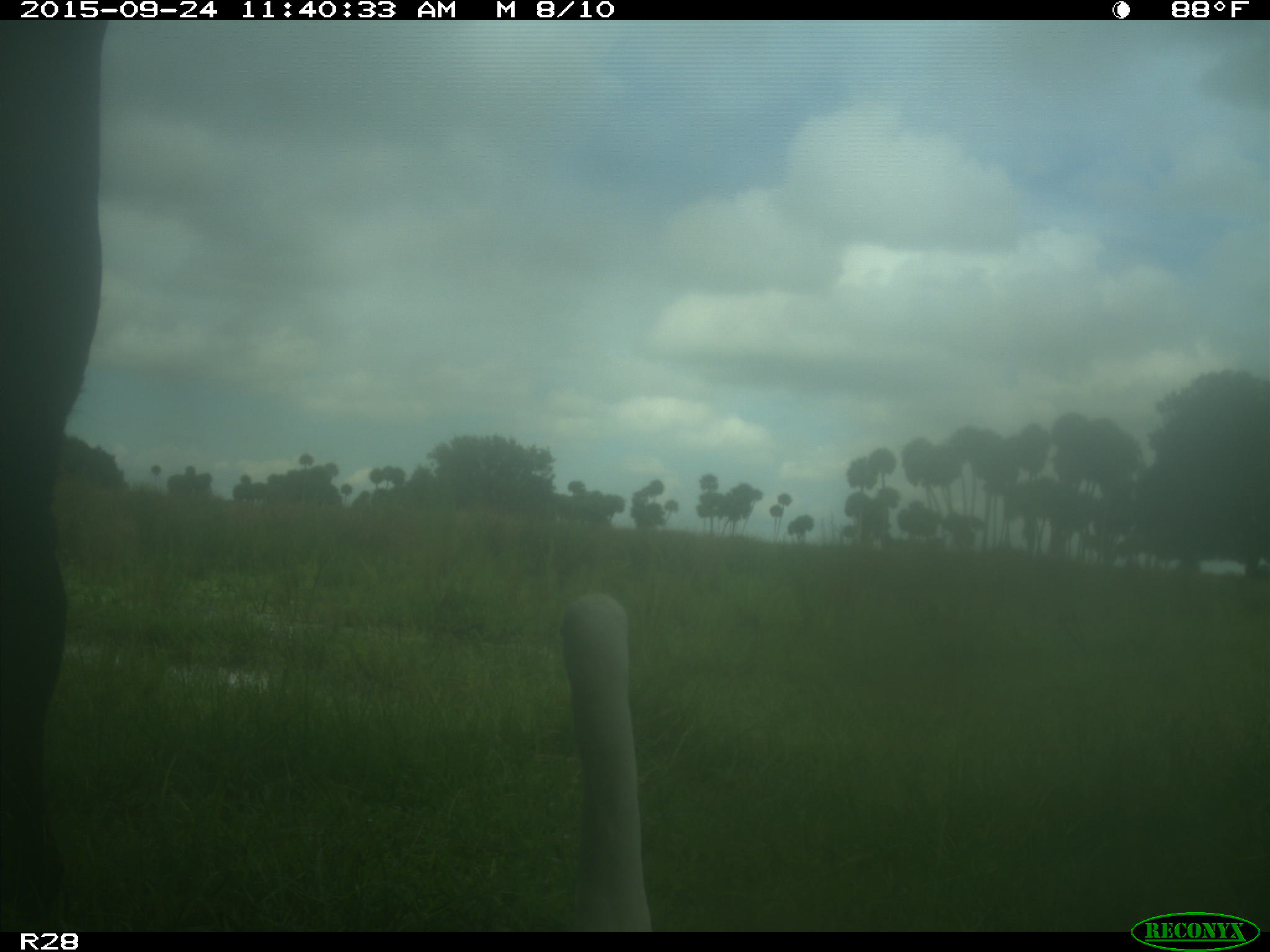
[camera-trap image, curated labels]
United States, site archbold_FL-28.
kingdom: Animalia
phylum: Chordata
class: Mammalia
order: Artiodactyla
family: Bovidae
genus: Bos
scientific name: Bos taurus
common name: domestic cow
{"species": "Bos taurus (domestic cow)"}